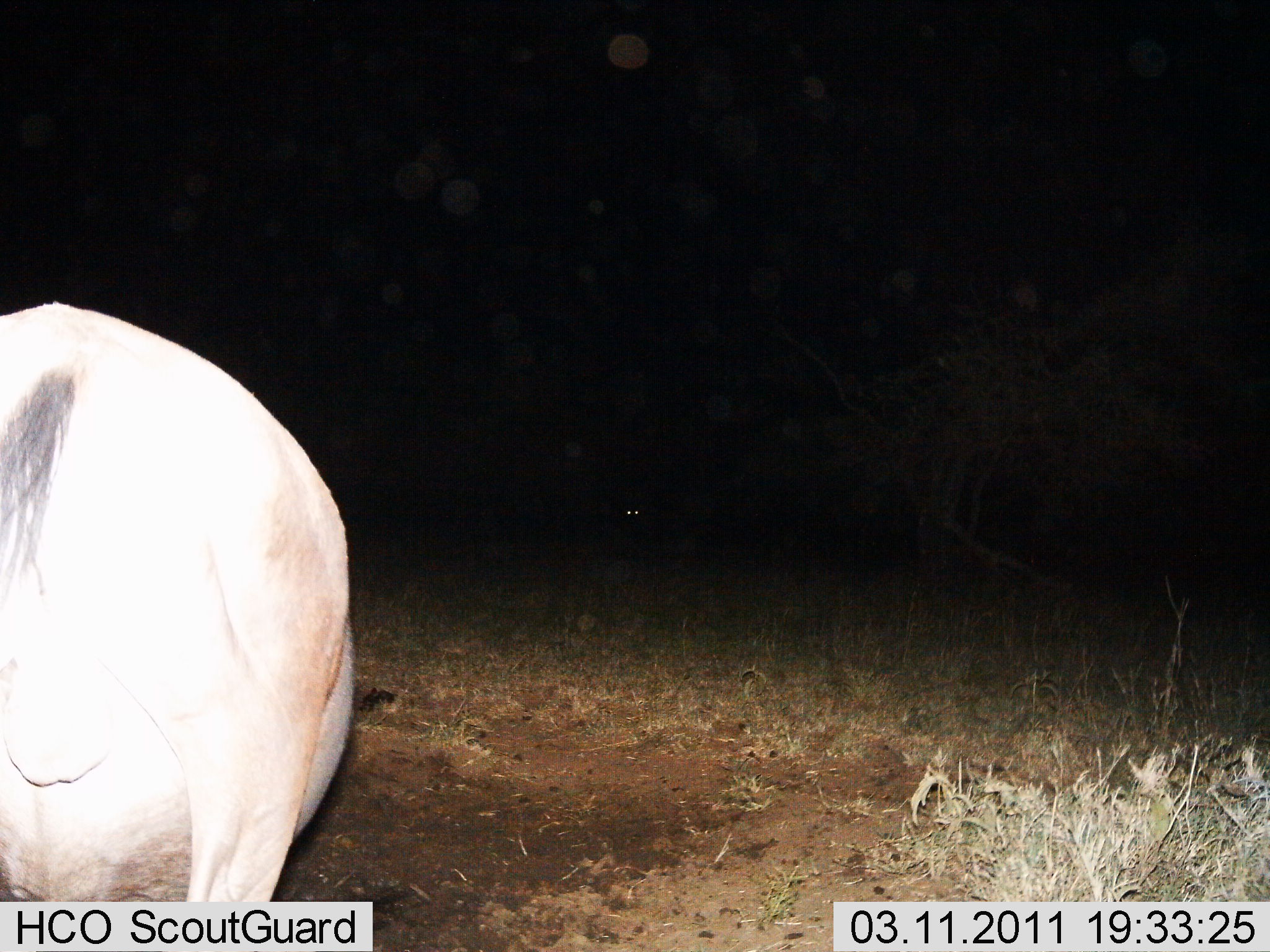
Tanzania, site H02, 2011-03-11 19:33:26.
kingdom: Animalia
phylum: Chordata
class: Mammalia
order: Artiodactyla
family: Bovidae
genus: Eudorcas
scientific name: Eudorcas thomsonii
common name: thomson's gazelle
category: gazellethomsons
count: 1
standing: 86%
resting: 0%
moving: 0%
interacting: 0%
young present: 0%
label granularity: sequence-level